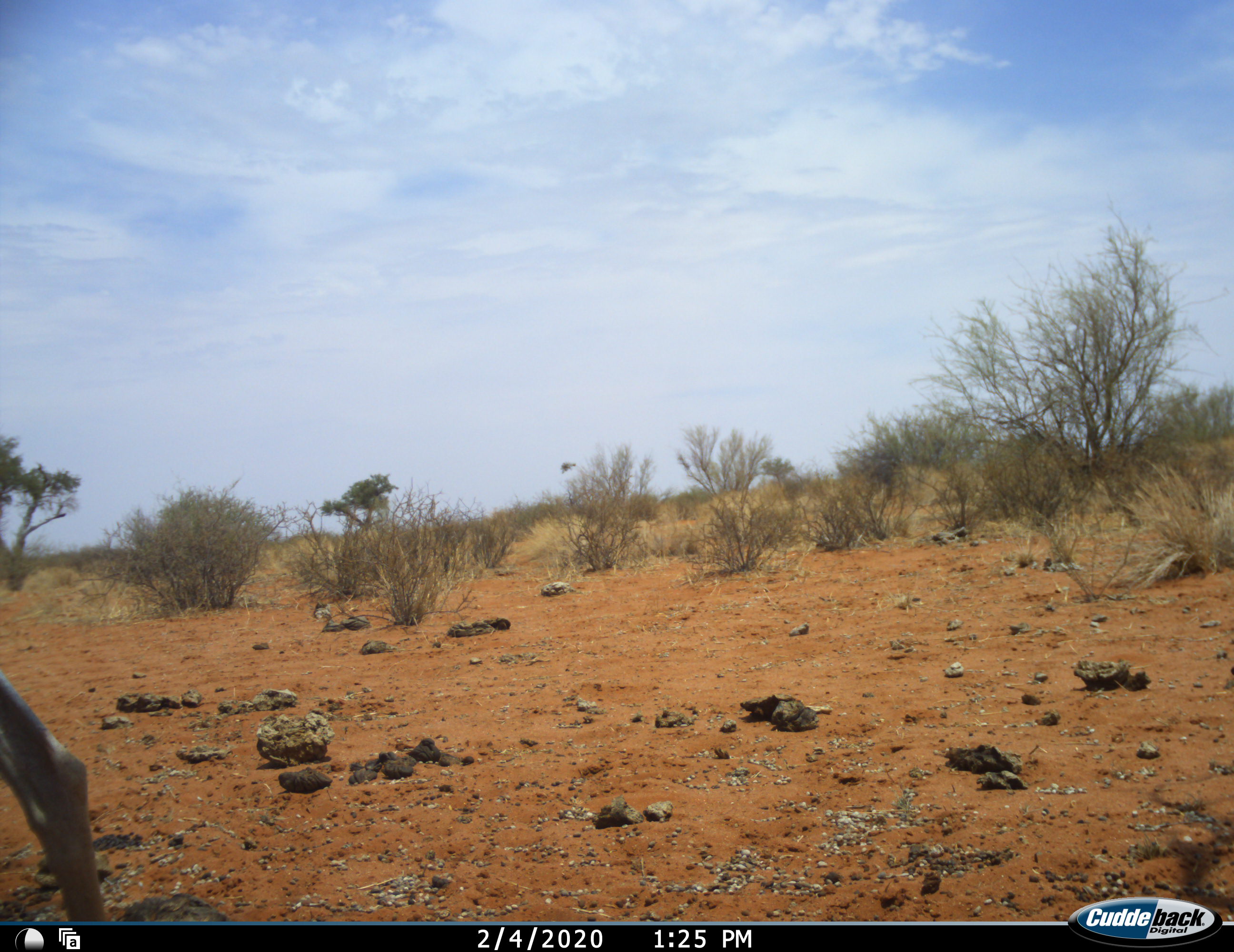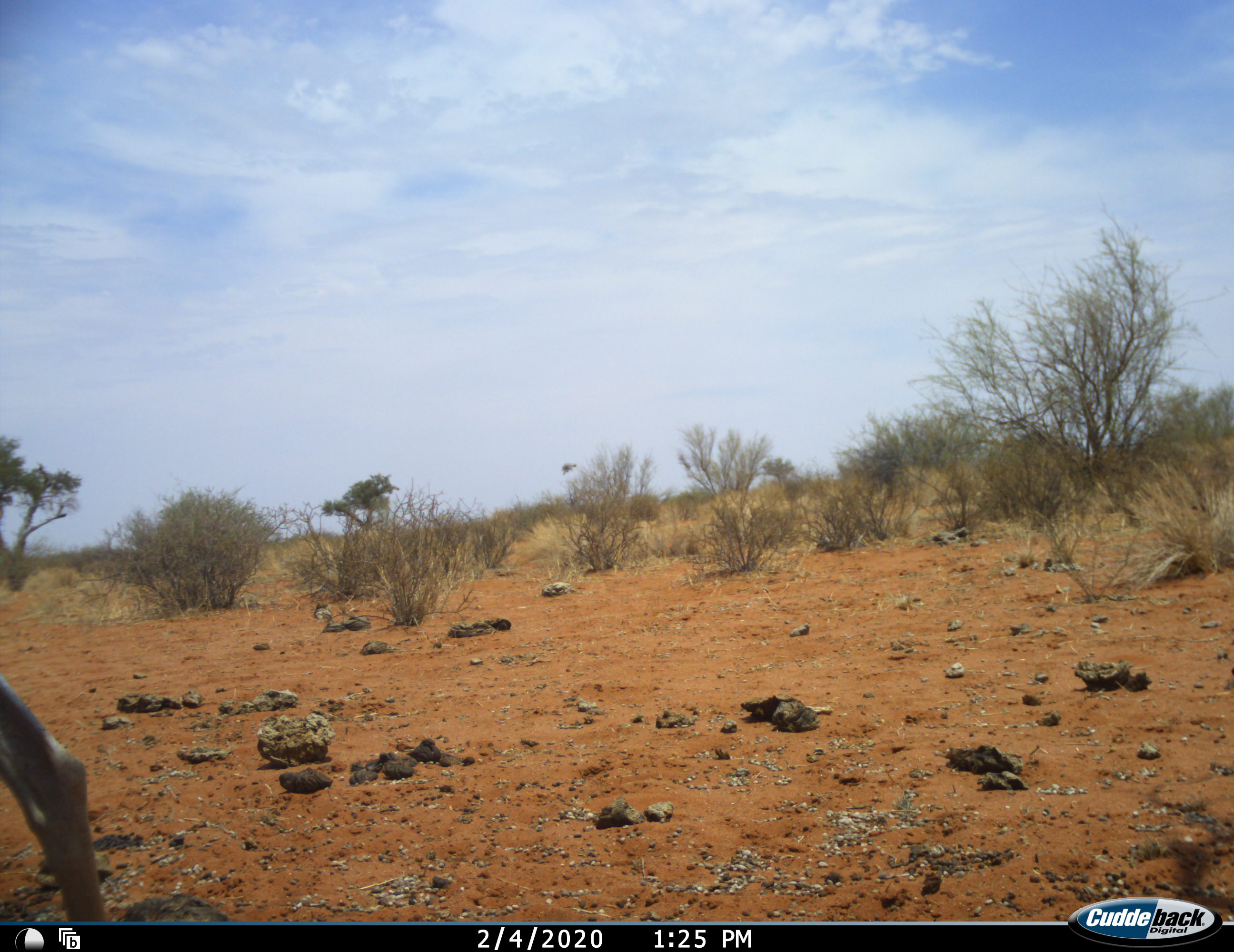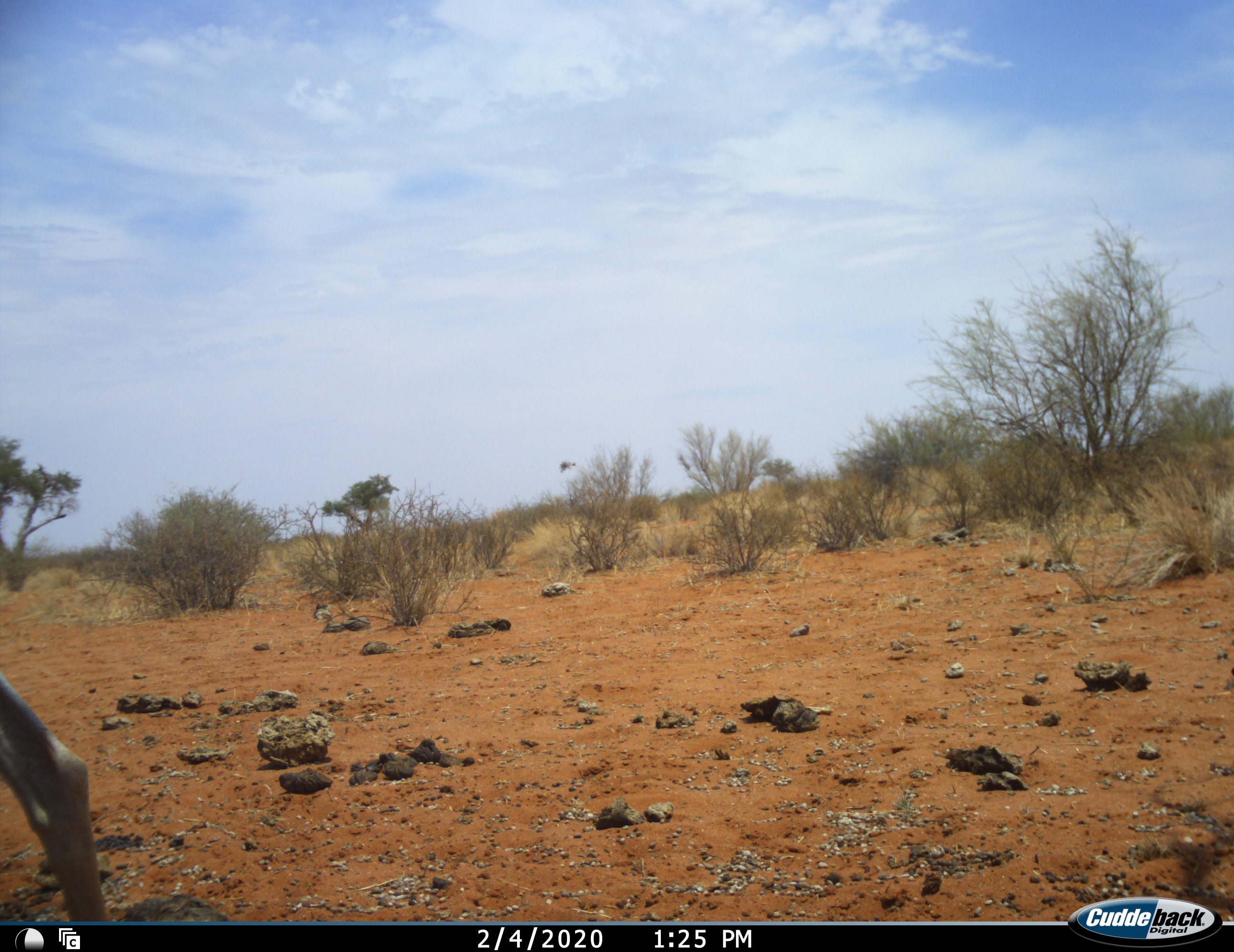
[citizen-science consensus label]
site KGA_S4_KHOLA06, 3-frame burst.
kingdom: Animalia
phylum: Chordata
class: Mammalia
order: Artiodactyla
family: Bovidae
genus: Antidorcas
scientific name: Antidorcas marsupialis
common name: springbok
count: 1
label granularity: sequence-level